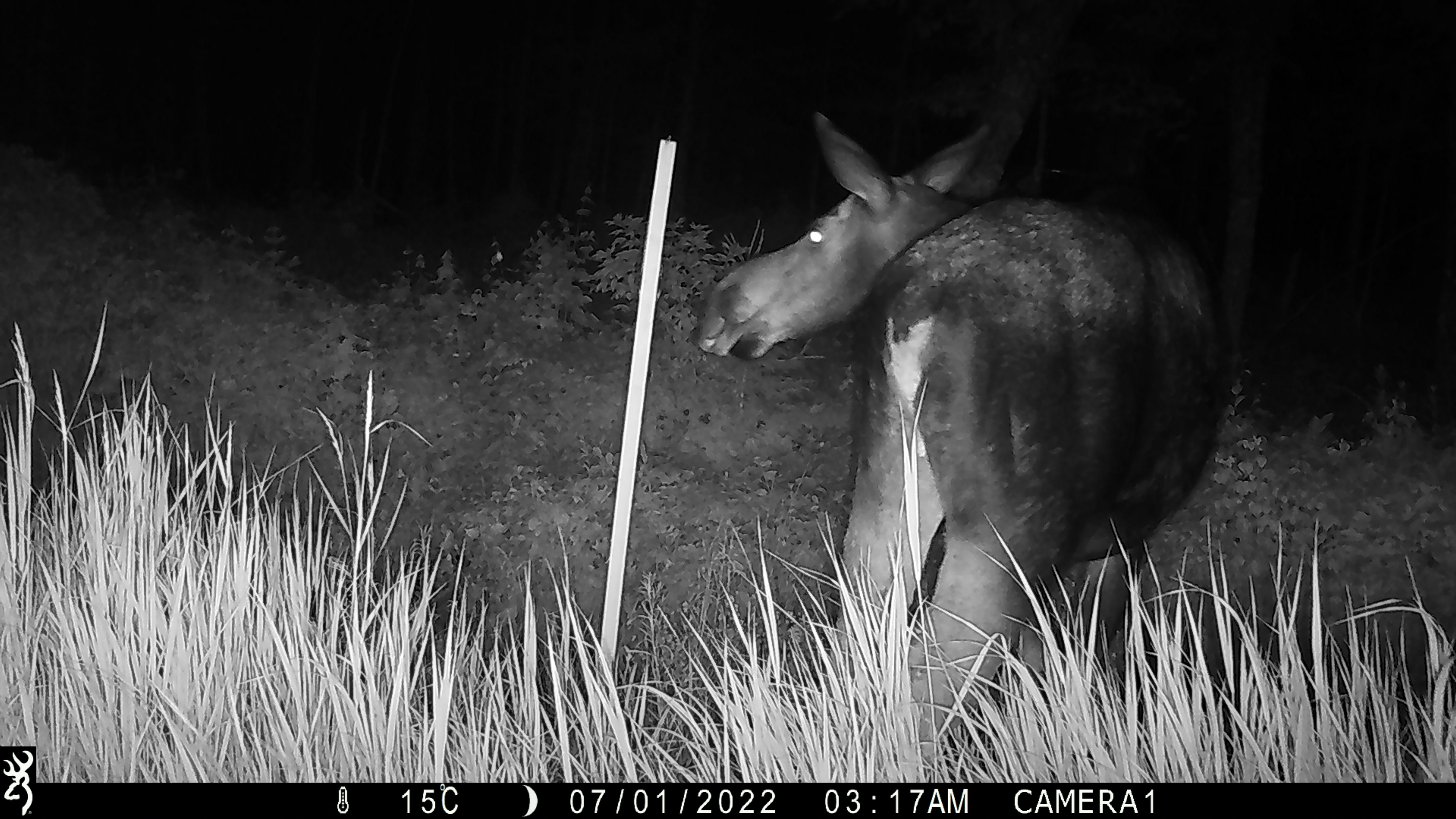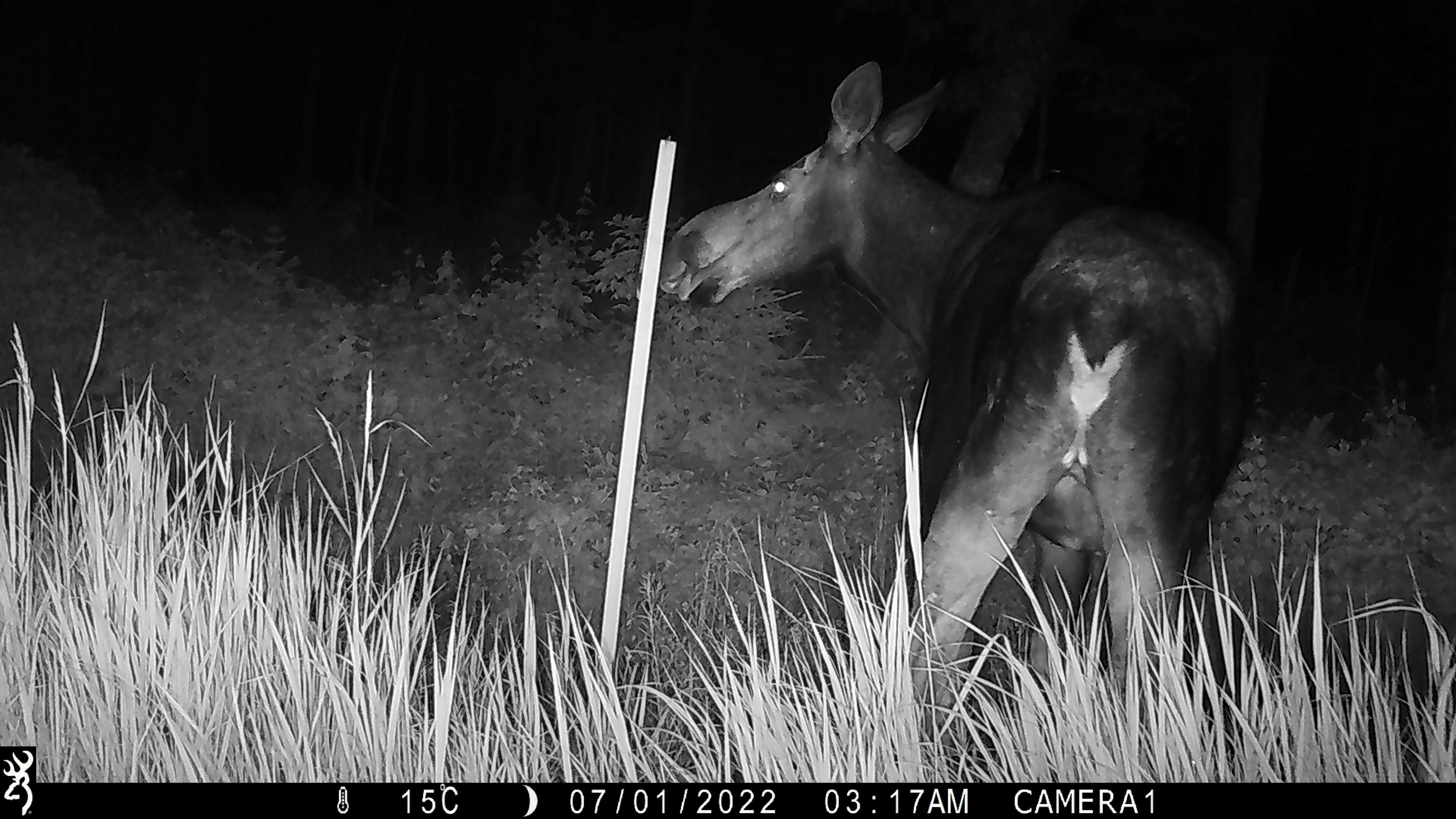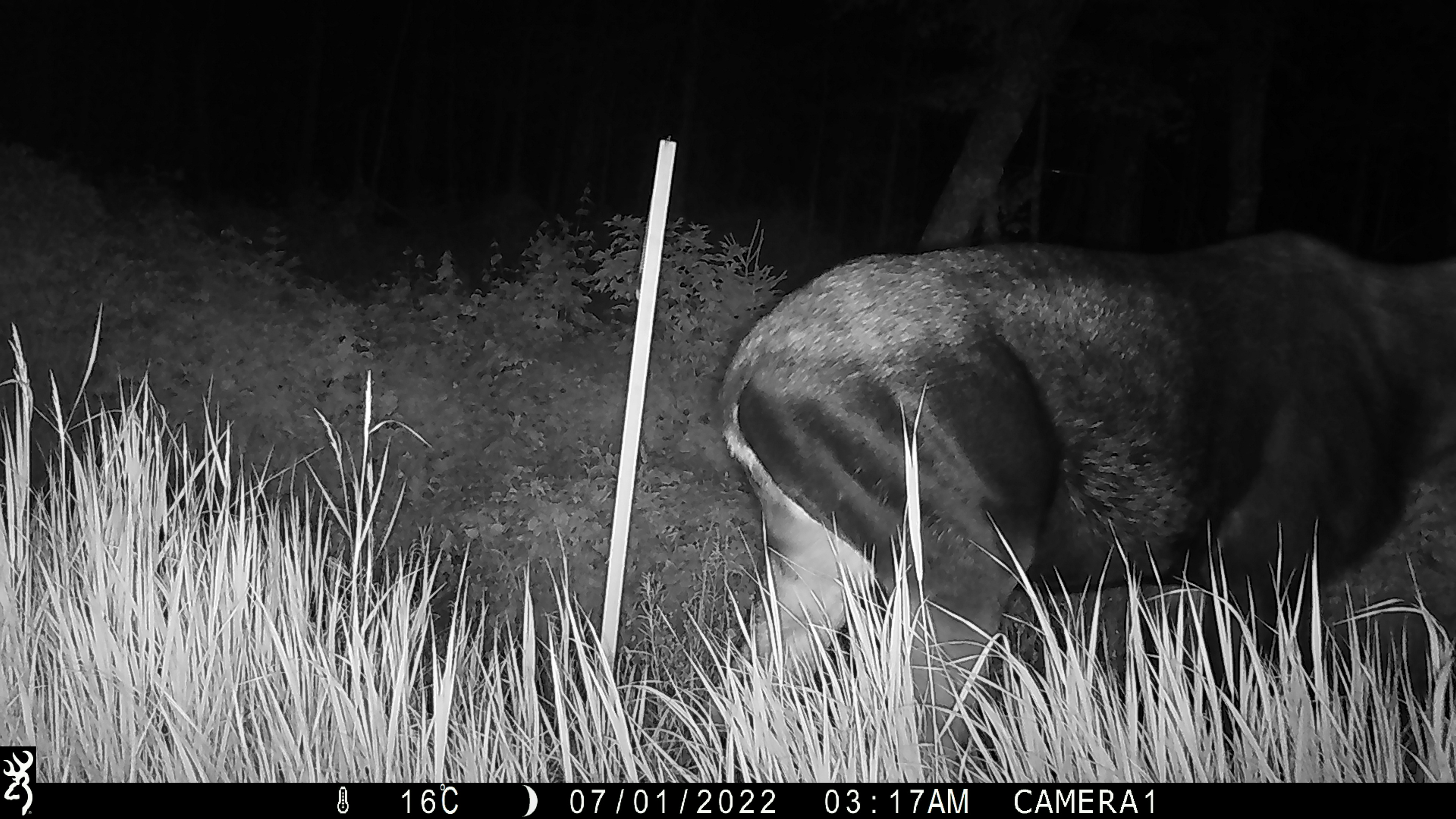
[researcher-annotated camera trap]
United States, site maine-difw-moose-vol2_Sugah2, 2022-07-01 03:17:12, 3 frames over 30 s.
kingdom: Animalia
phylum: Chordata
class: Mammalia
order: Artiodactyla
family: Cervidae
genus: Alces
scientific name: Alces alces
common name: moose